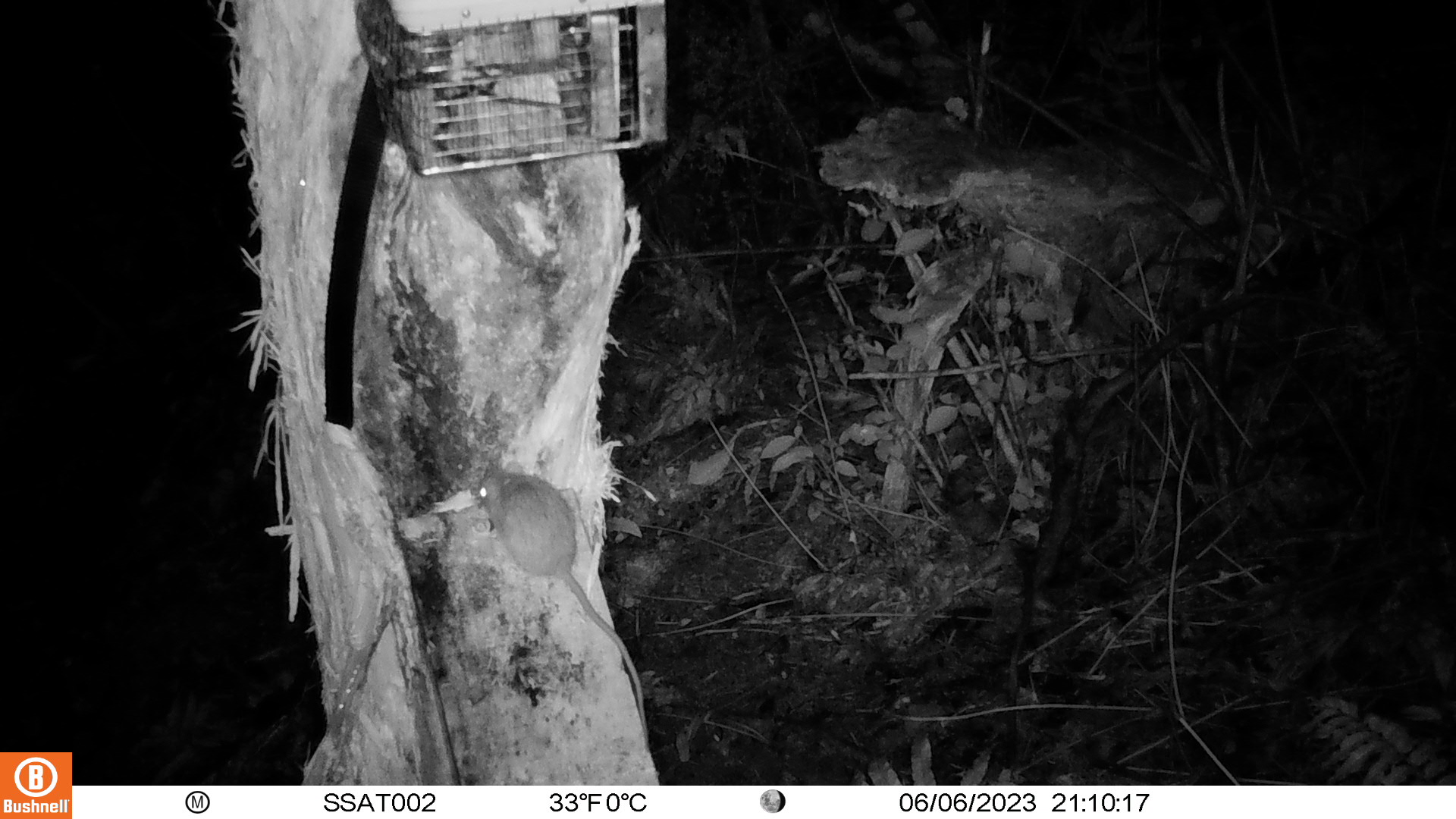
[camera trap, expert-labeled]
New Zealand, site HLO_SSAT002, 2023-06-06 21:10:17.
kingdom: Animalia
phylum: Chordata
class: Mammalia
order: Rodentia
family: Muridae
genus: Rattus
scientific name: Rattus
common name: rat